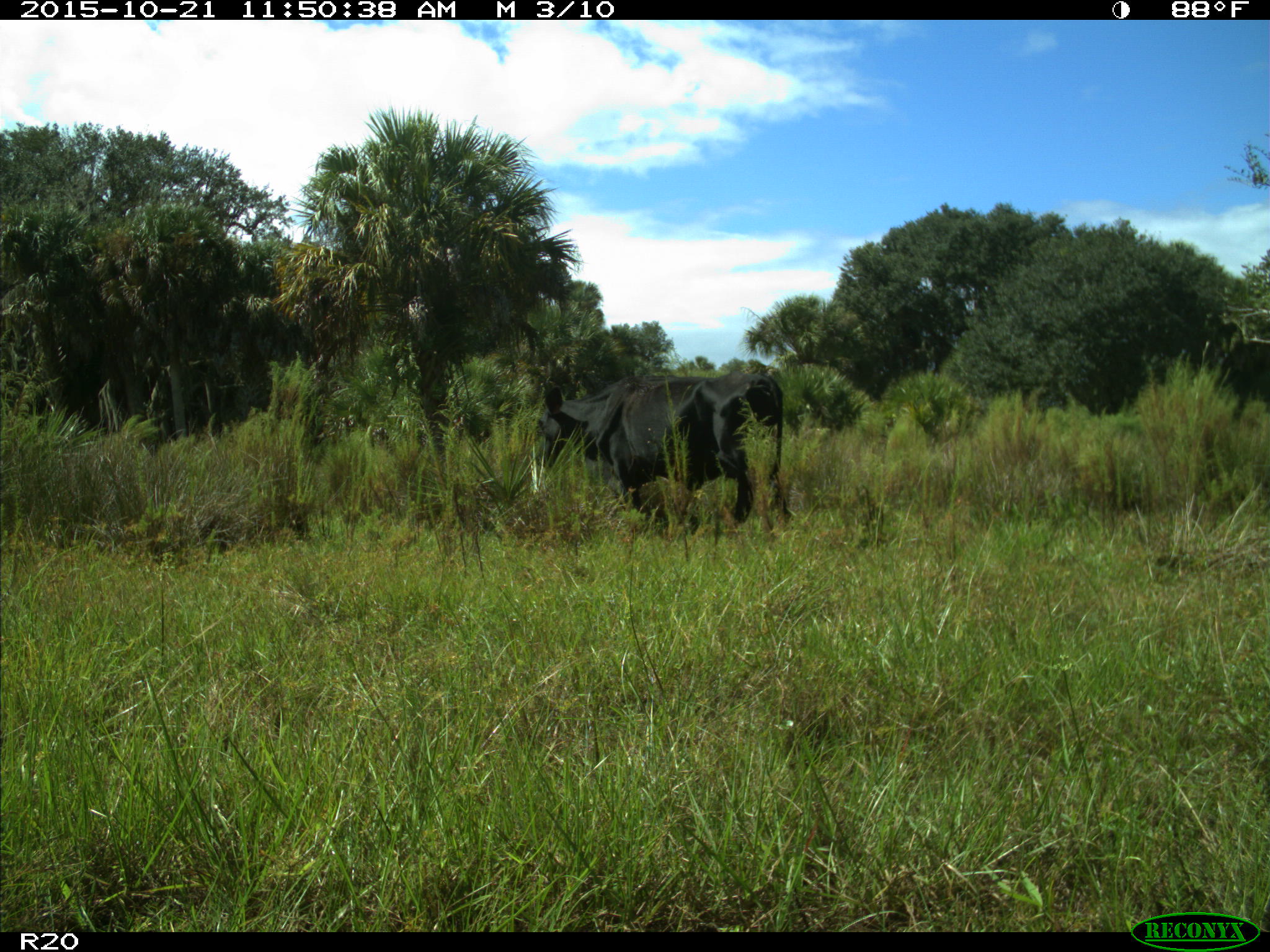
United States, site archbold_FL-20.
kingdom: Animalia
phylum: Chordata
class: Mammalia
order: Artiodactyla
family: Bovidae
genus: Bos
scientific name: Bos taurus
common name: domestic cow